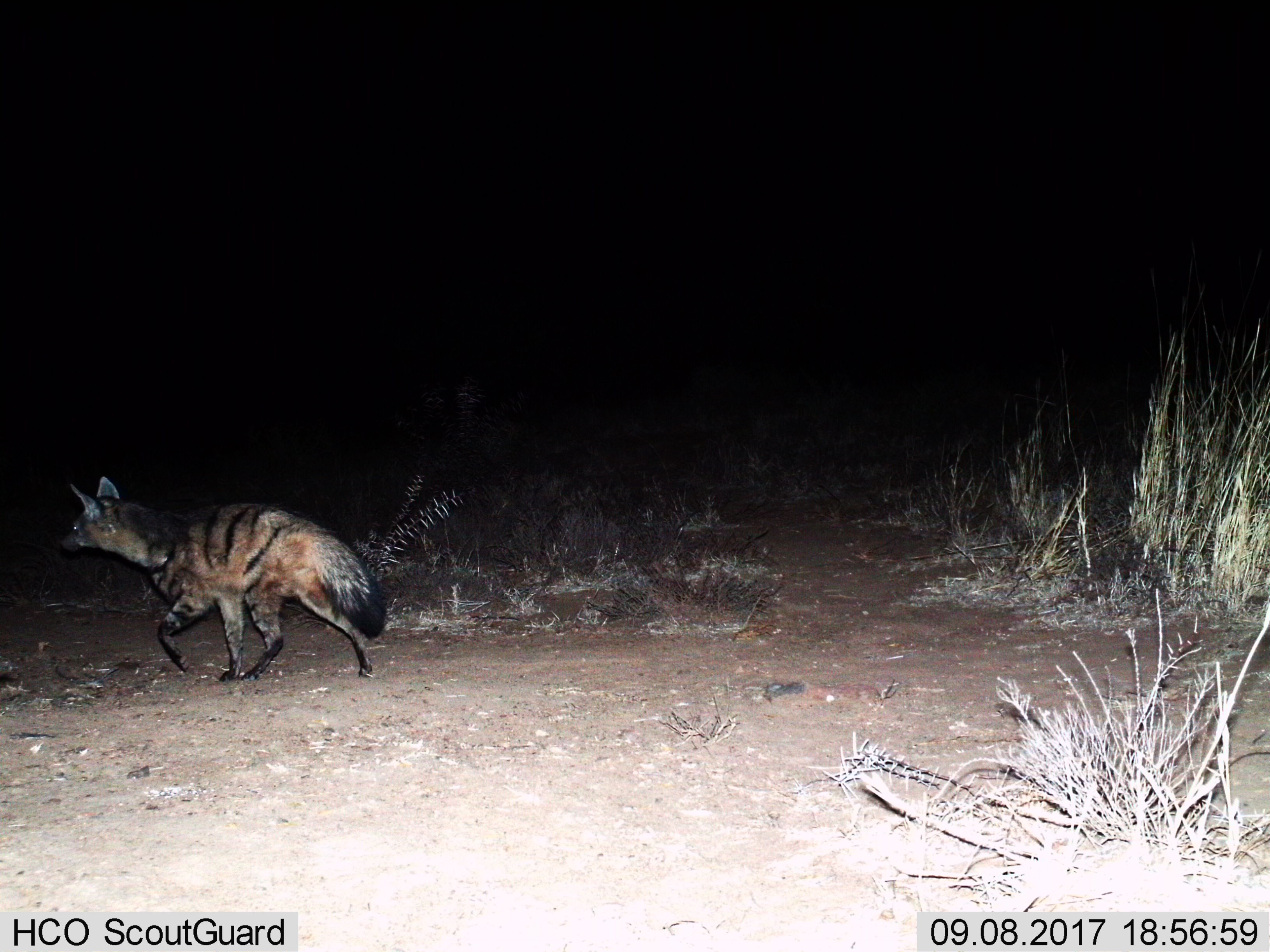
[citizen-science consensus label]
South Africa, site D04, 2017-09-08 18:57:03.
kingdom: Animalia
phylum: Chordata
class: Mammalia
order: Carnivora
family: Hyaenidae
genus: Proteles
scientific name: Proteles cristatus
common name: aardwolf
Aardwolf (Proteles cristatus), count 1. Behavior (volunteer vote fractions): standing 0%, resting 0%, moving 100%, interacting 0%. Young present (vote fraction): 0%. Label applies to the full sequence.